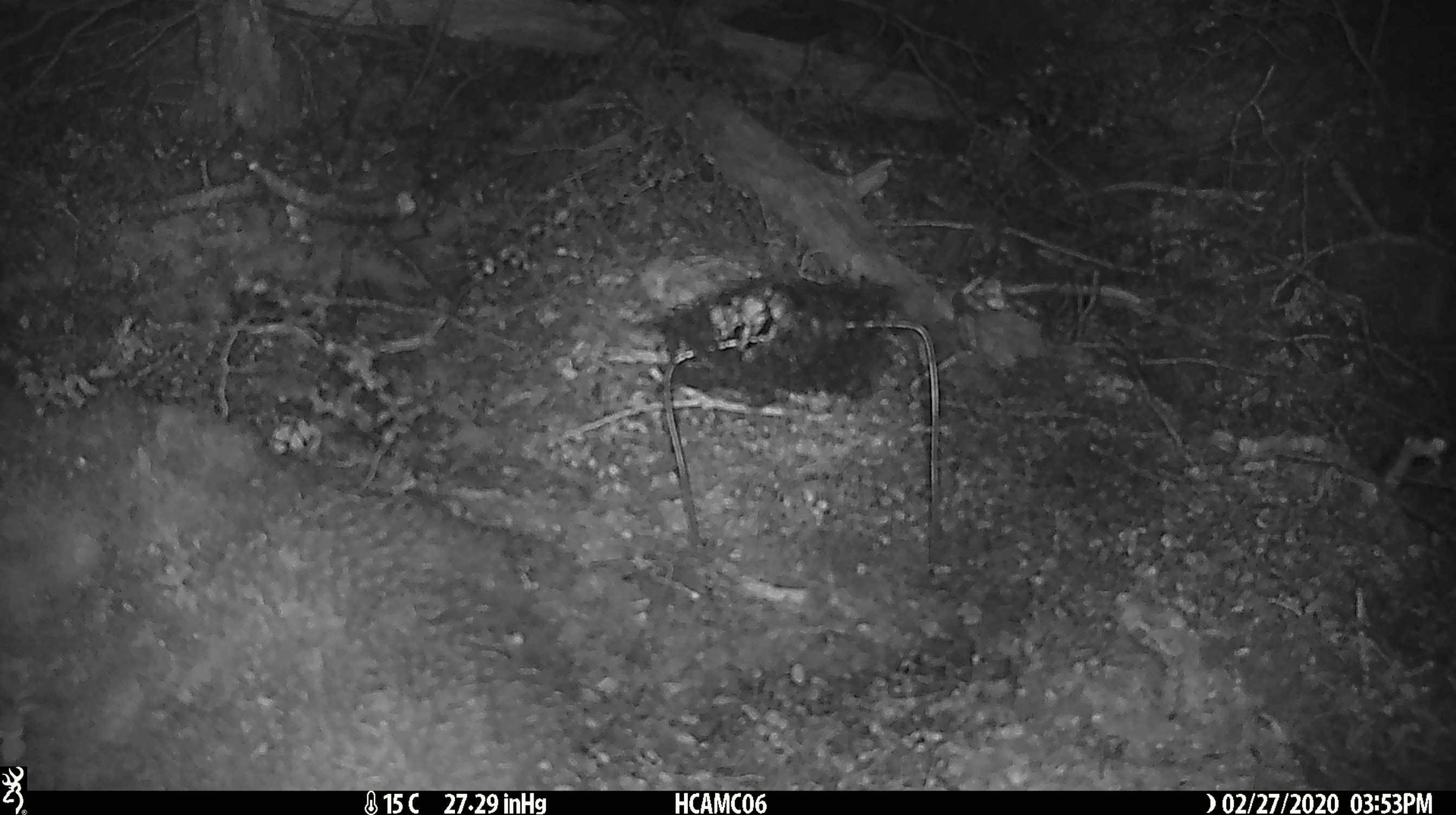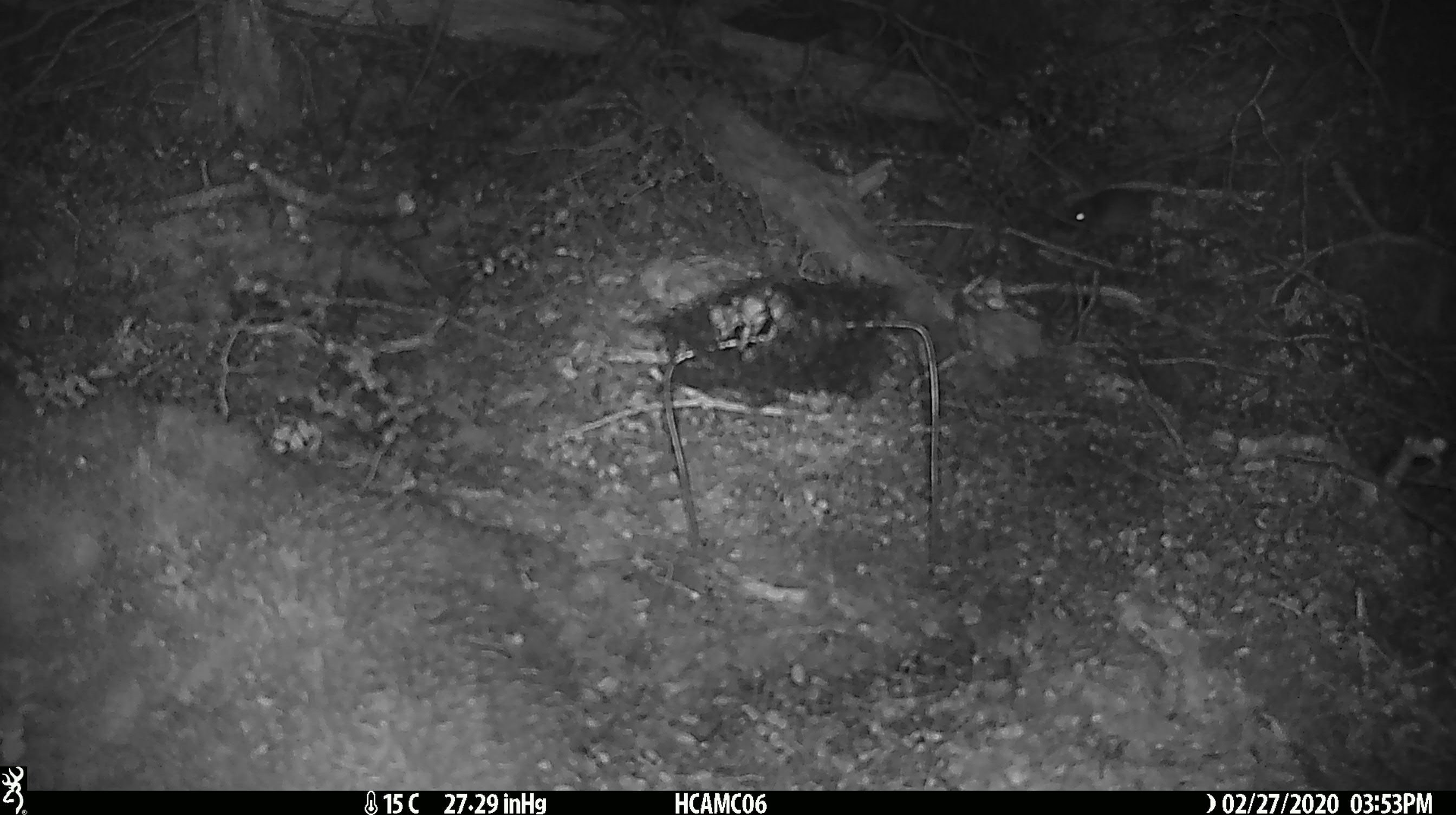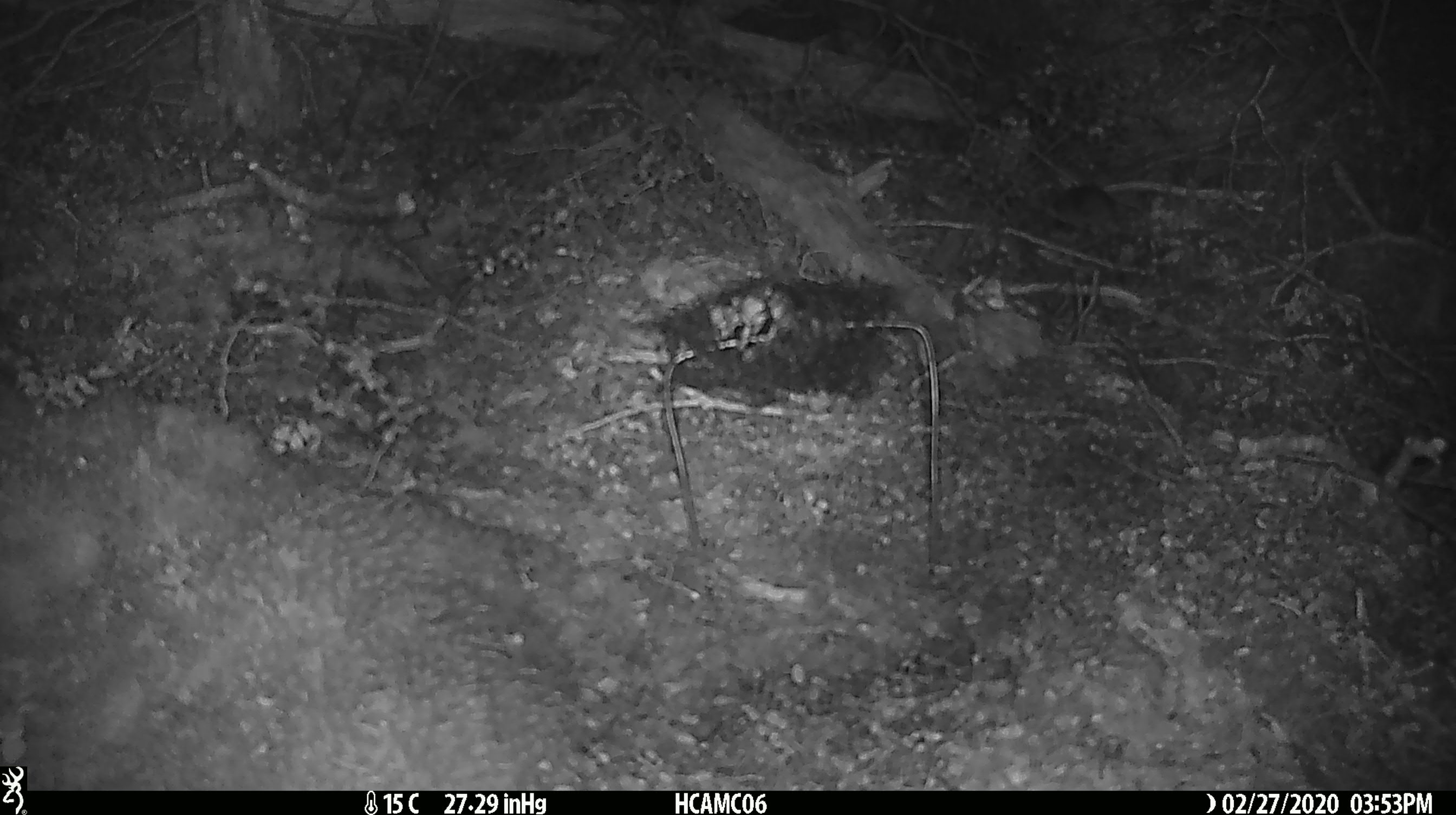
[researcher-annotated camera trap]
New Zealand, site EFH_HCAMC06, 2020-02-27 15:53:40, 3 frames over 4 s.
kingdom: Animalia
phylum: Chordata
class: Mammalia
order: Rodentia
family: Muridae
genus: Mus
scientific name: Mus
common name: mouse